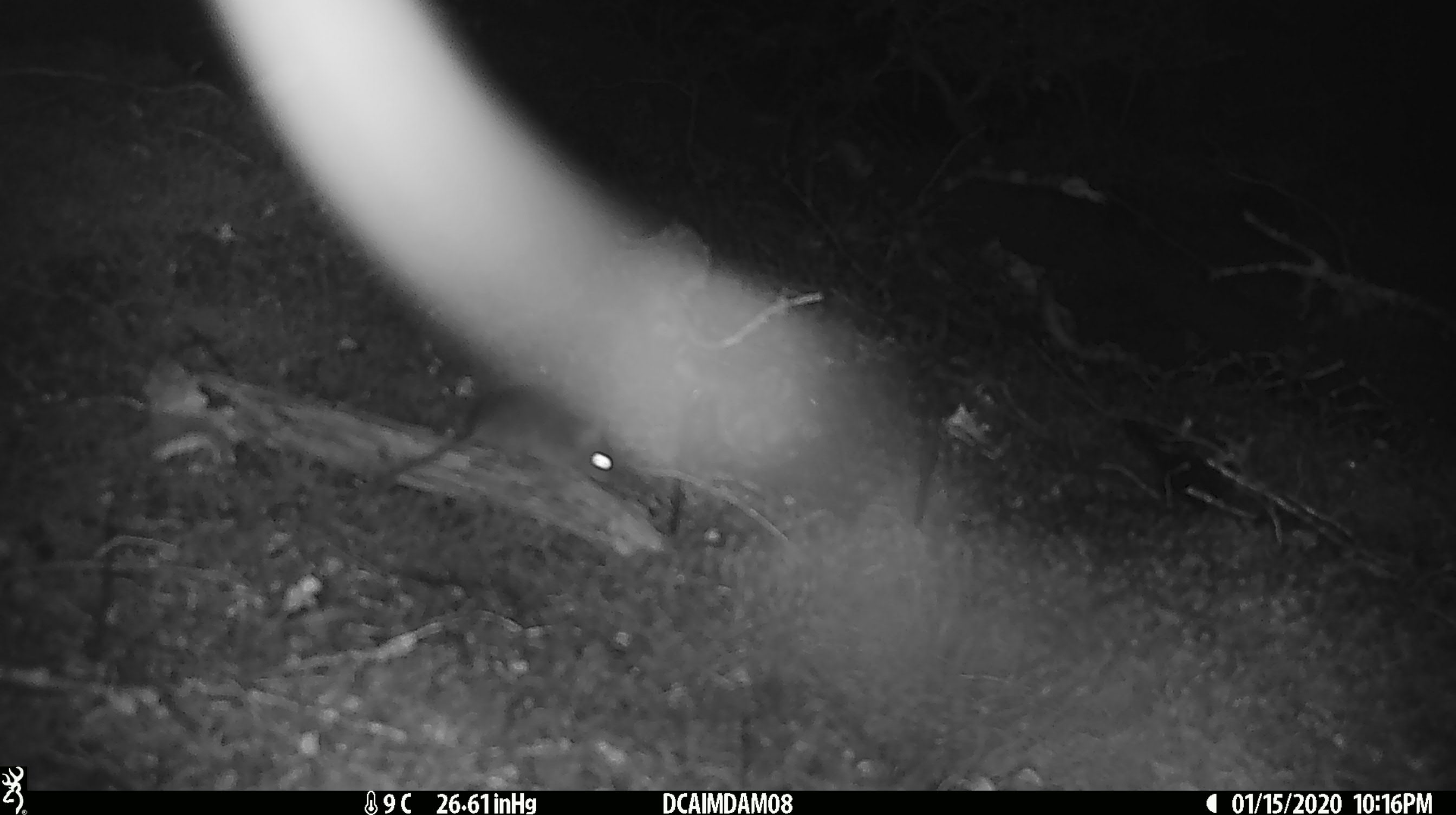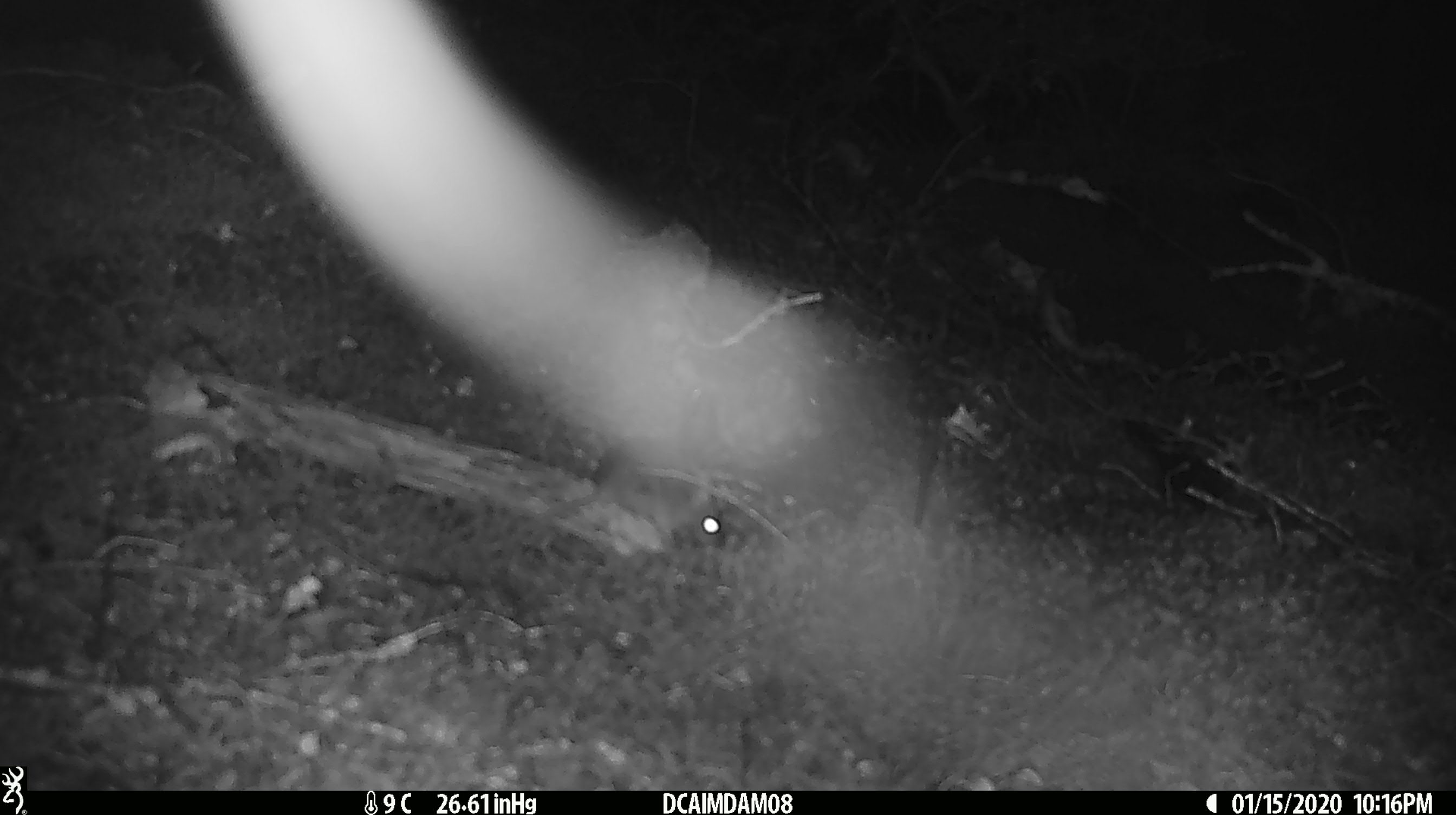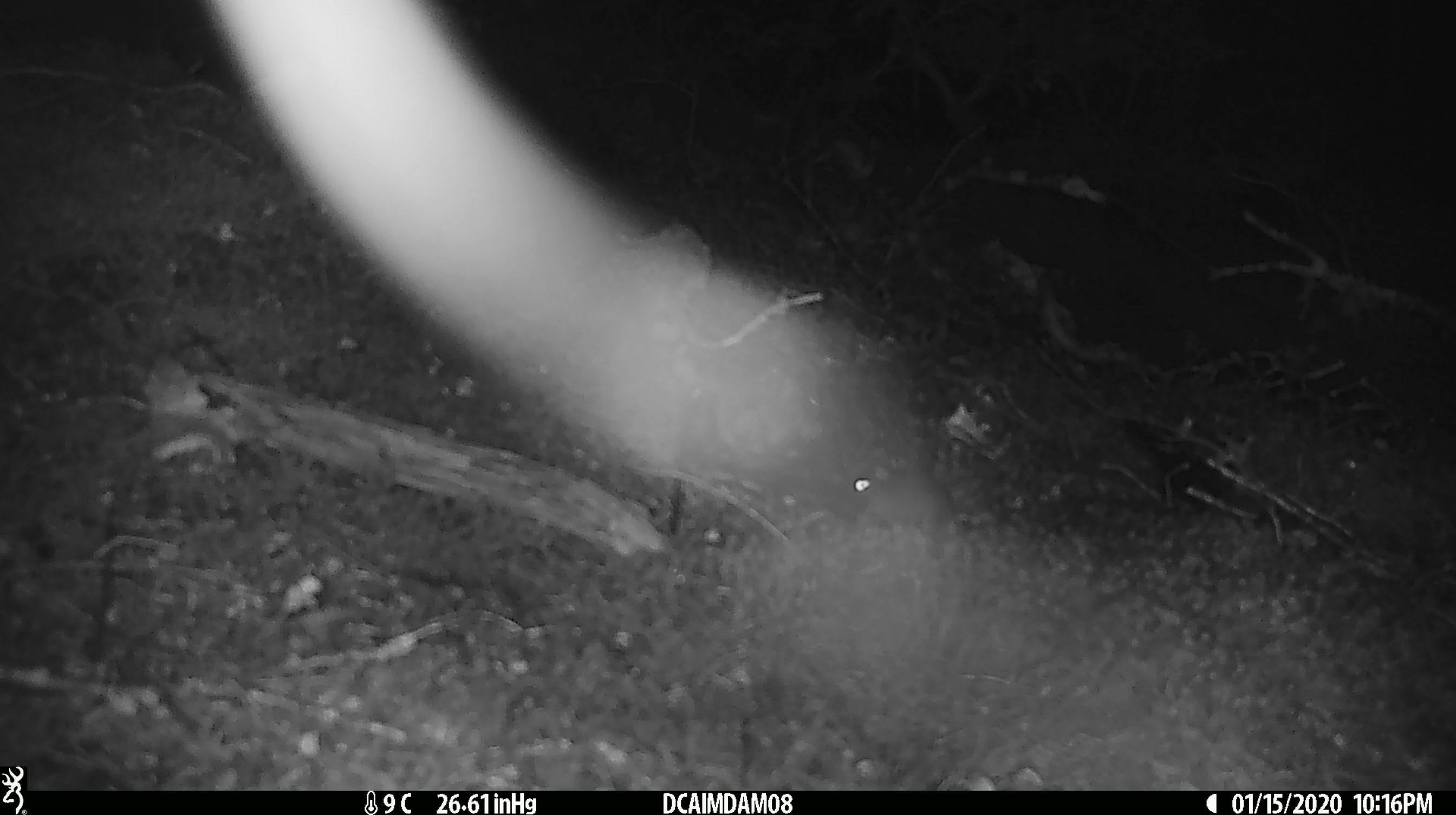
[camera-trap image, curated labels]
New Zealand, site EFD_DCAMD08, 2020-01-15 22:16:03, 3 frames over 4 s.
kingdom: Animalia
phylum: Chordata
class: Mammalia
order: Rodentia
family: Muridae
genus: Mus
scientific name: Mus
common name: mouse